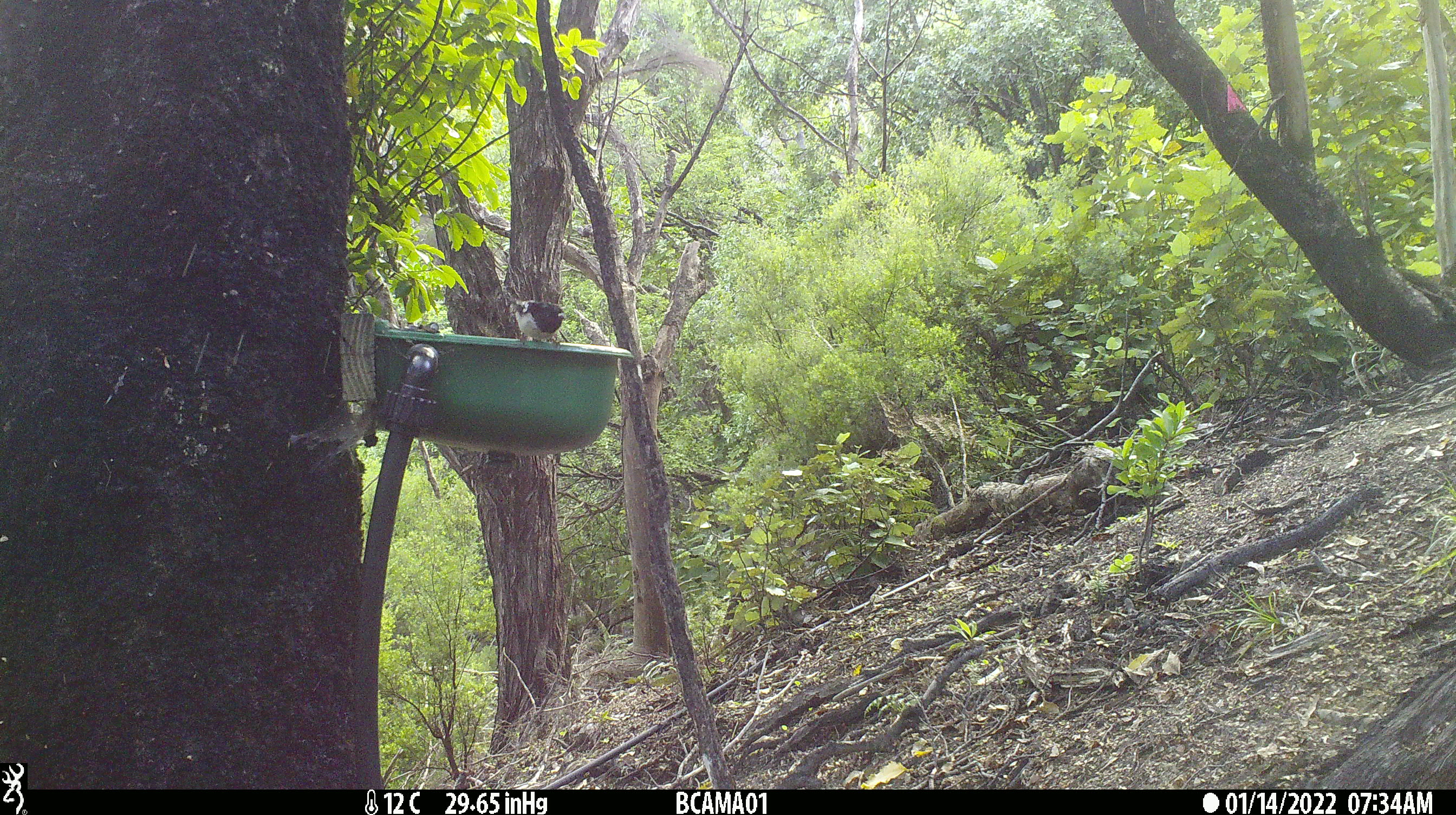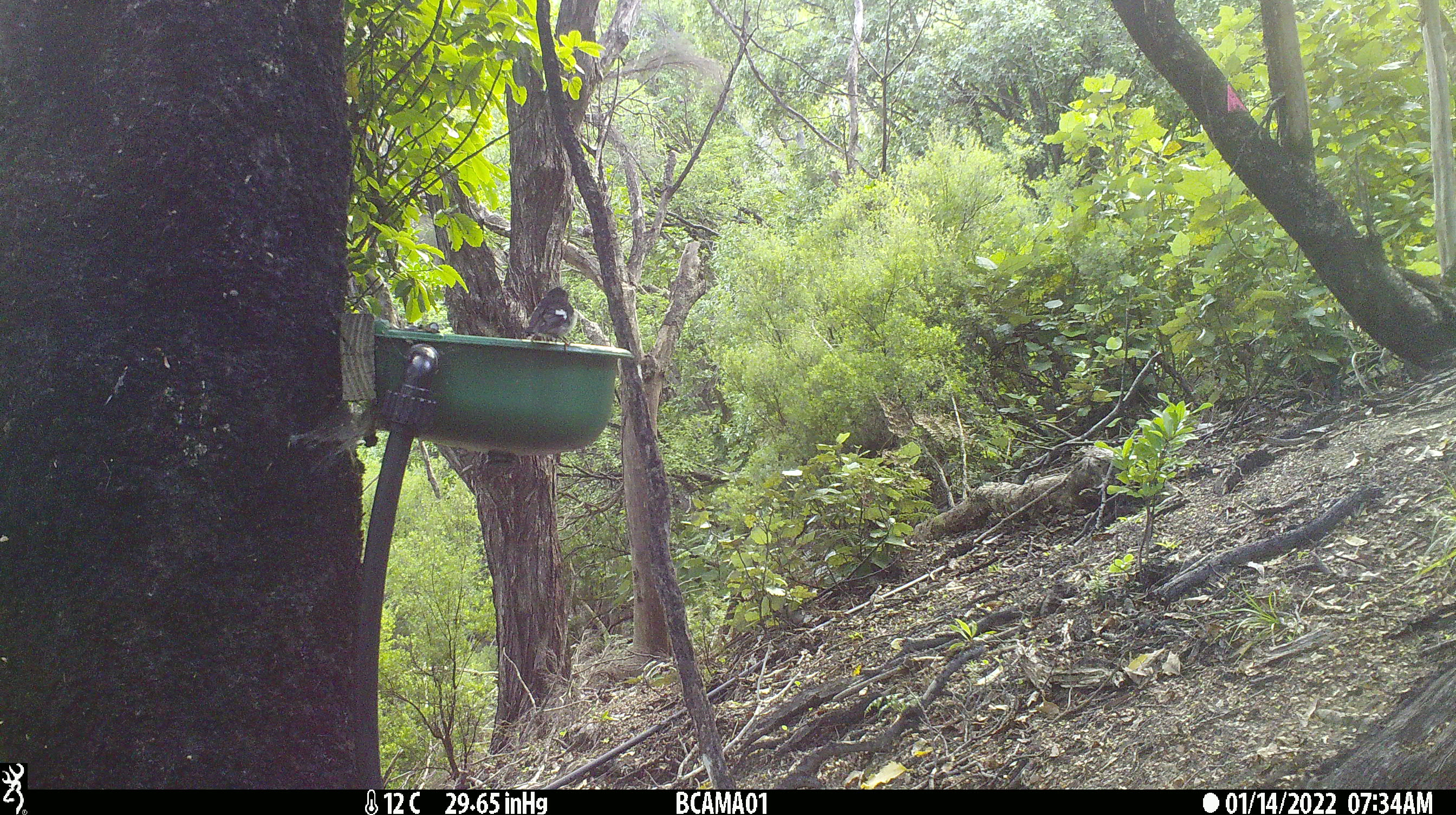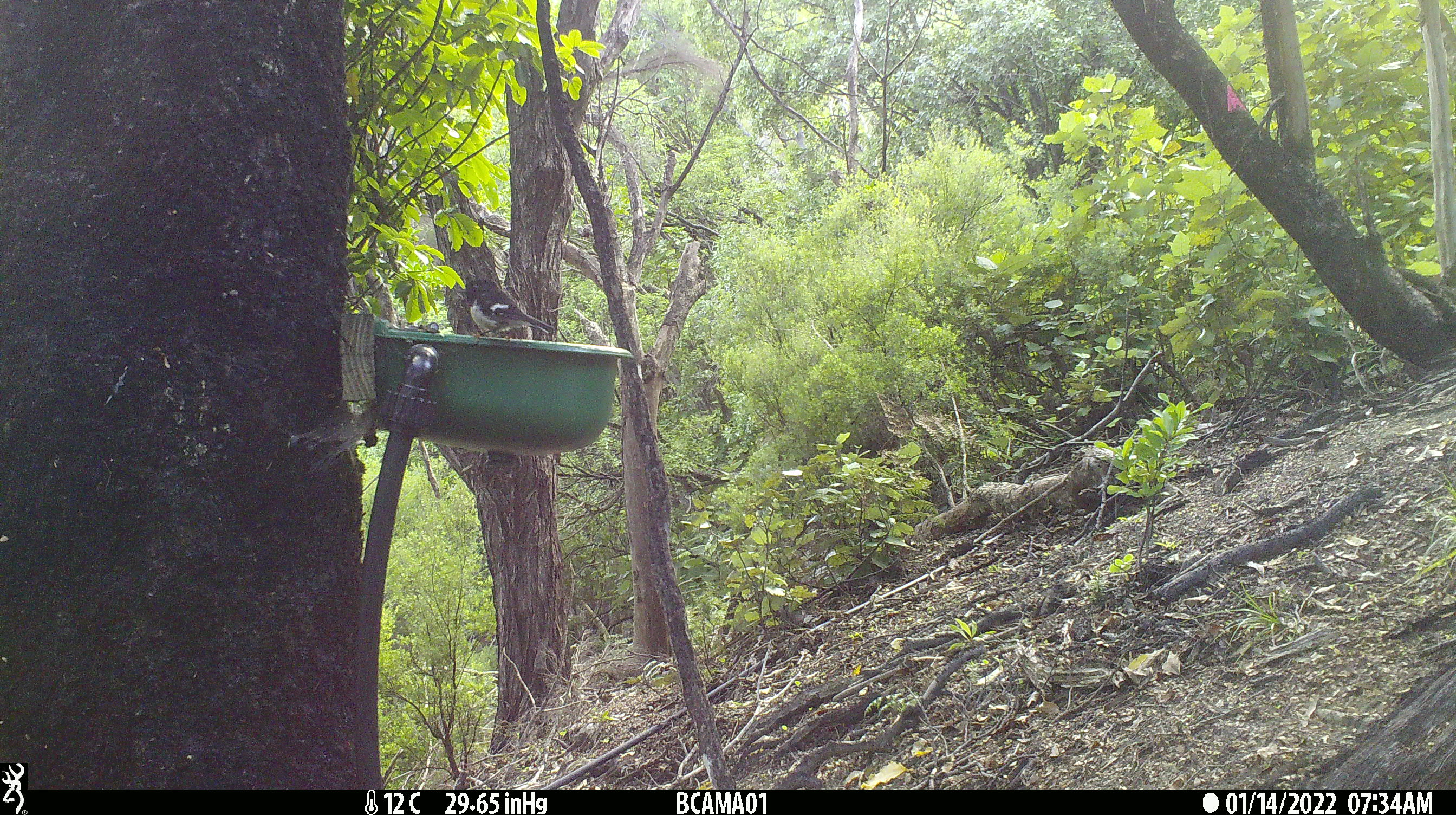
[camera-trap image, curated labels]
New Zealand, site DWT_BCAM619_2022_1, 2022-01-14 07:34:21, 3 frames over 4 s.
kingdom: Animalia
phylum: Chordata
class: Aves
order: Passeriformes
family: Petroicidae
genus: Petroica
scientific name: Petroica macrocephala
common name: tomtit